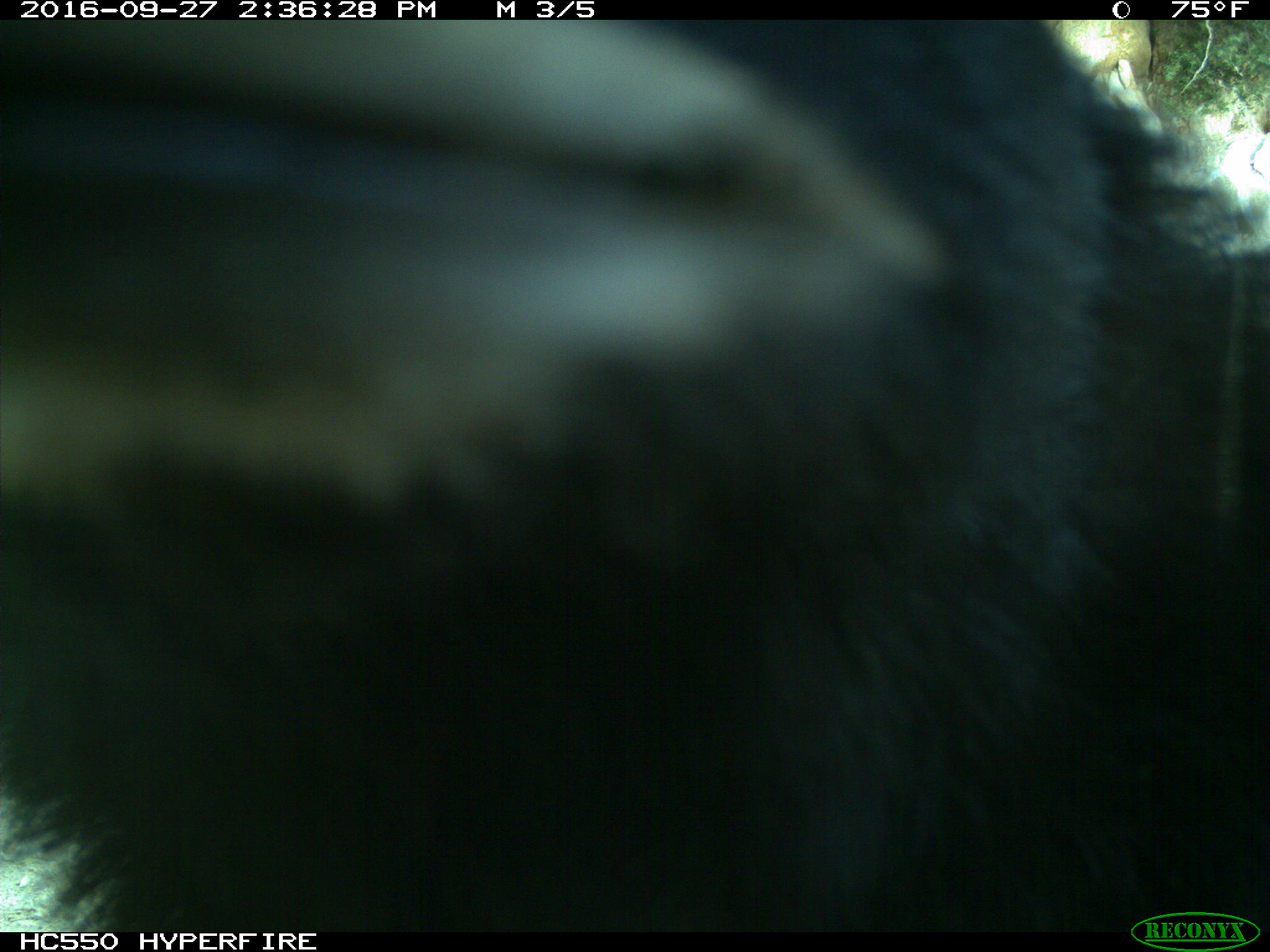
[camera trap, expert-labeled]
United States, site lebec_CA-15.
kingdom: Animalia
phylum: Chordata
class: Mammalia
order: Carnivora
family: Ursidae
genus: Ursus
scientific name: Ursus americanus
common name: american black bear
Ursus americanus (american black bear).